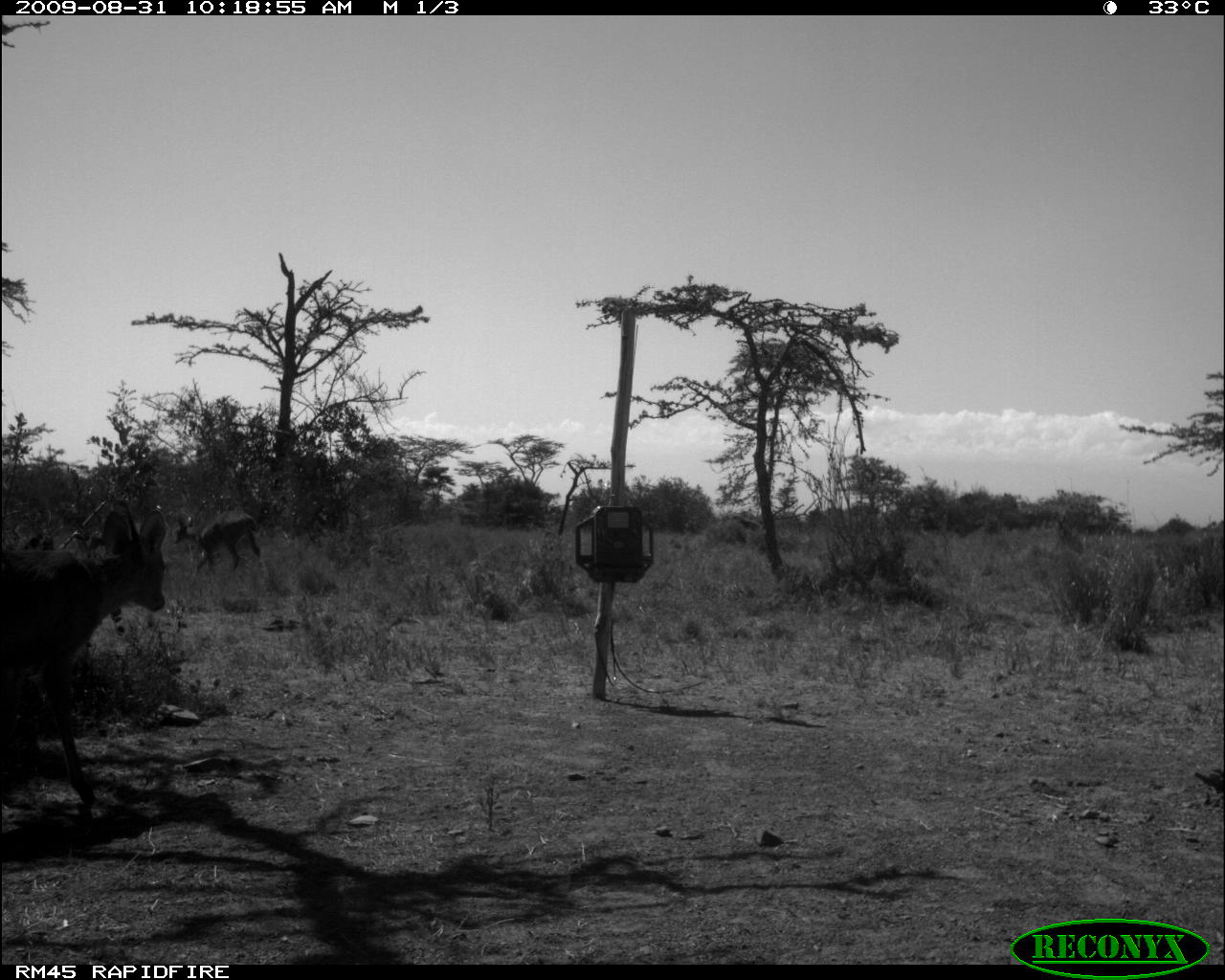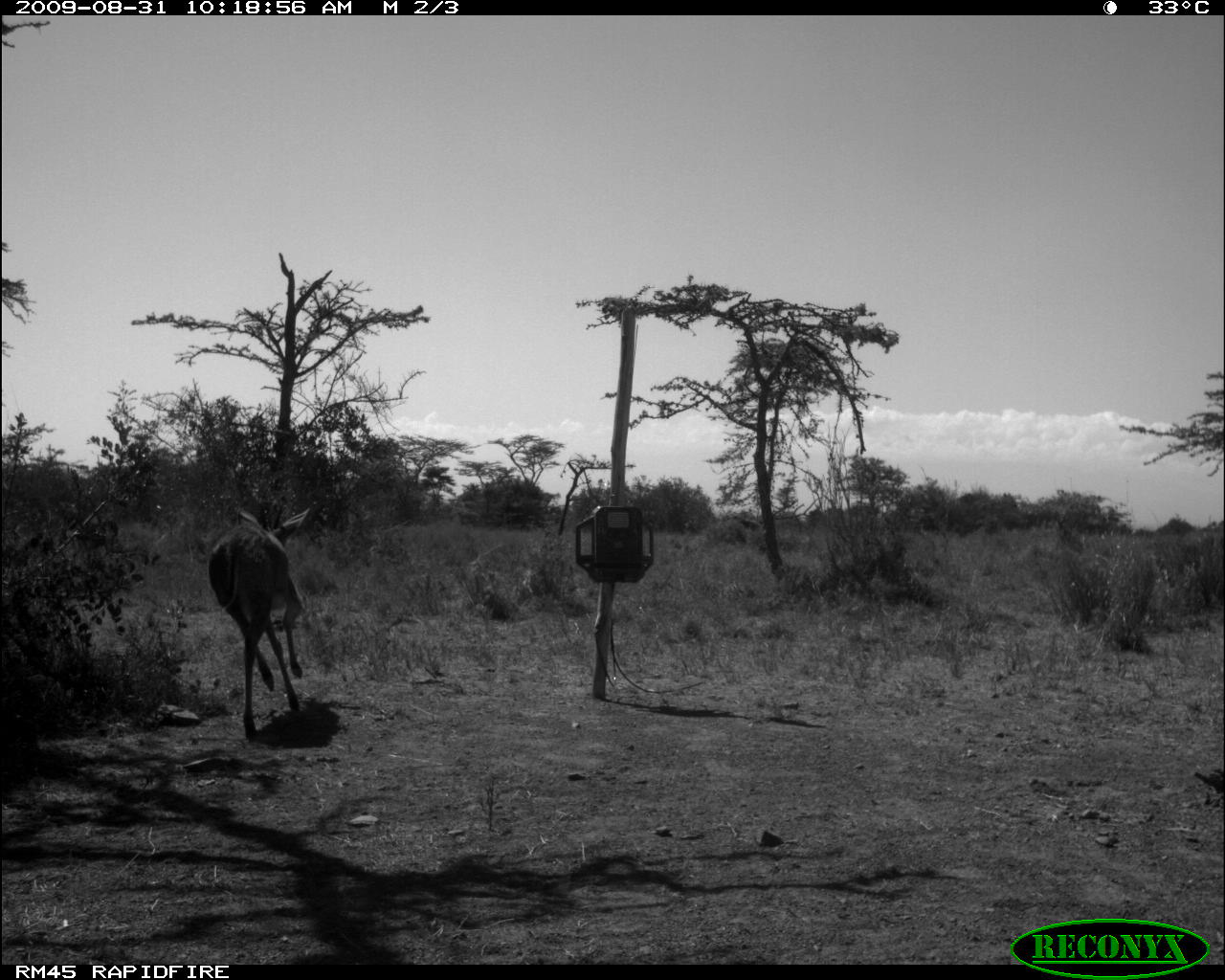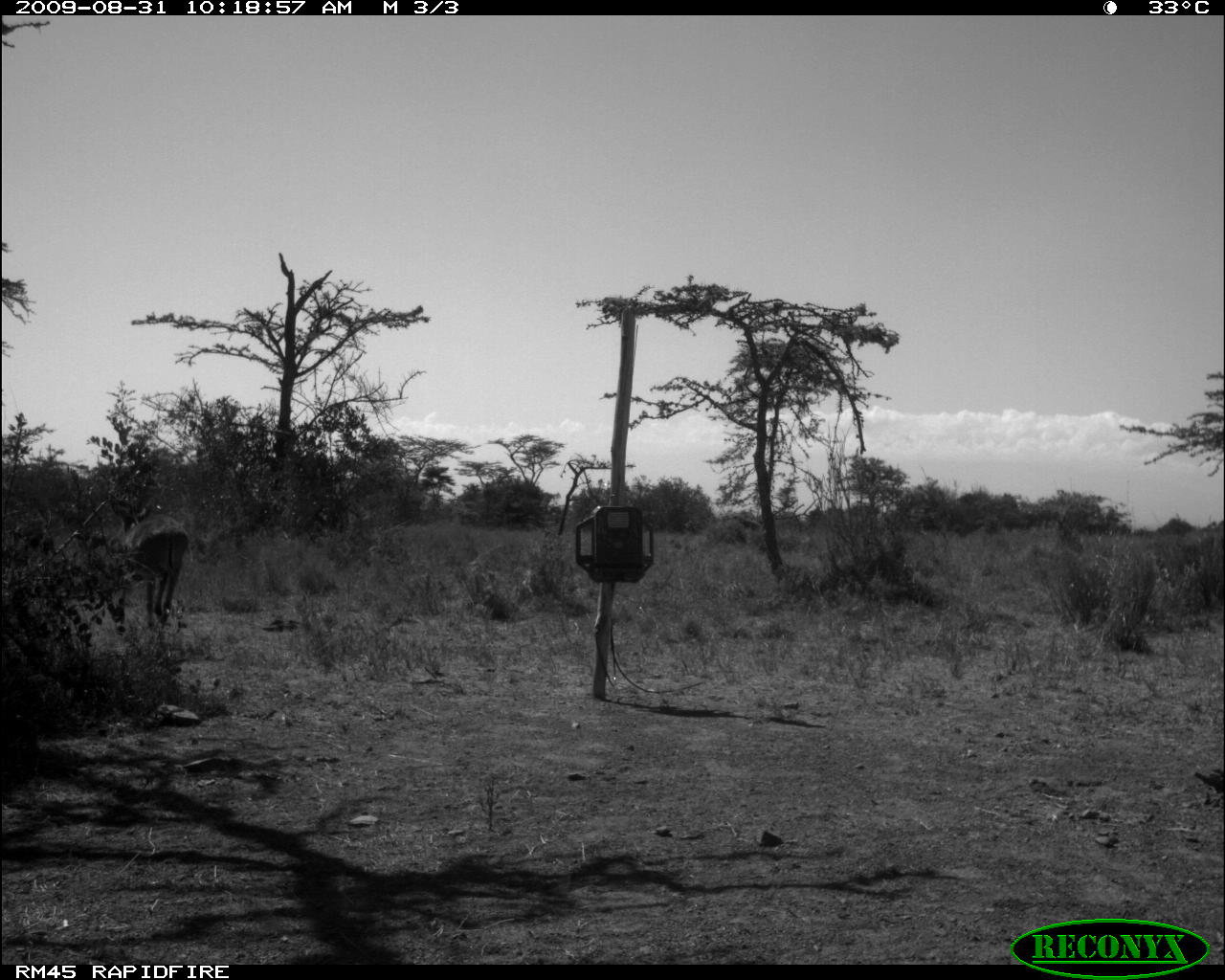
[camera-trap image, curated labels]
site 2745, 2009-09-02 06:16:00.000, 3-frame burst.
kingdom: Animalia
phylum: Chordata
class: Mammalia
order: Artiodactyla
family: Bovidae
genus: Nanger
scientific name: Nanger granti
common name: grant's gazelle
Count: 1.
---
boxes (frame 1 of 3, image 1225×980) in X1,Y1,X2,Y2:
nanger granti: 0,502,169,809; 171,509,261,574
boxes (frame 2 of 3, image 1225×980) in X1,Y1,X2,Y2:
nanger granti: 205,504,311,742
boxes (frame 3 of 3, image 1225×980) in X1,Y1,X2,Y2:
nanger granti: 106,490,190,628